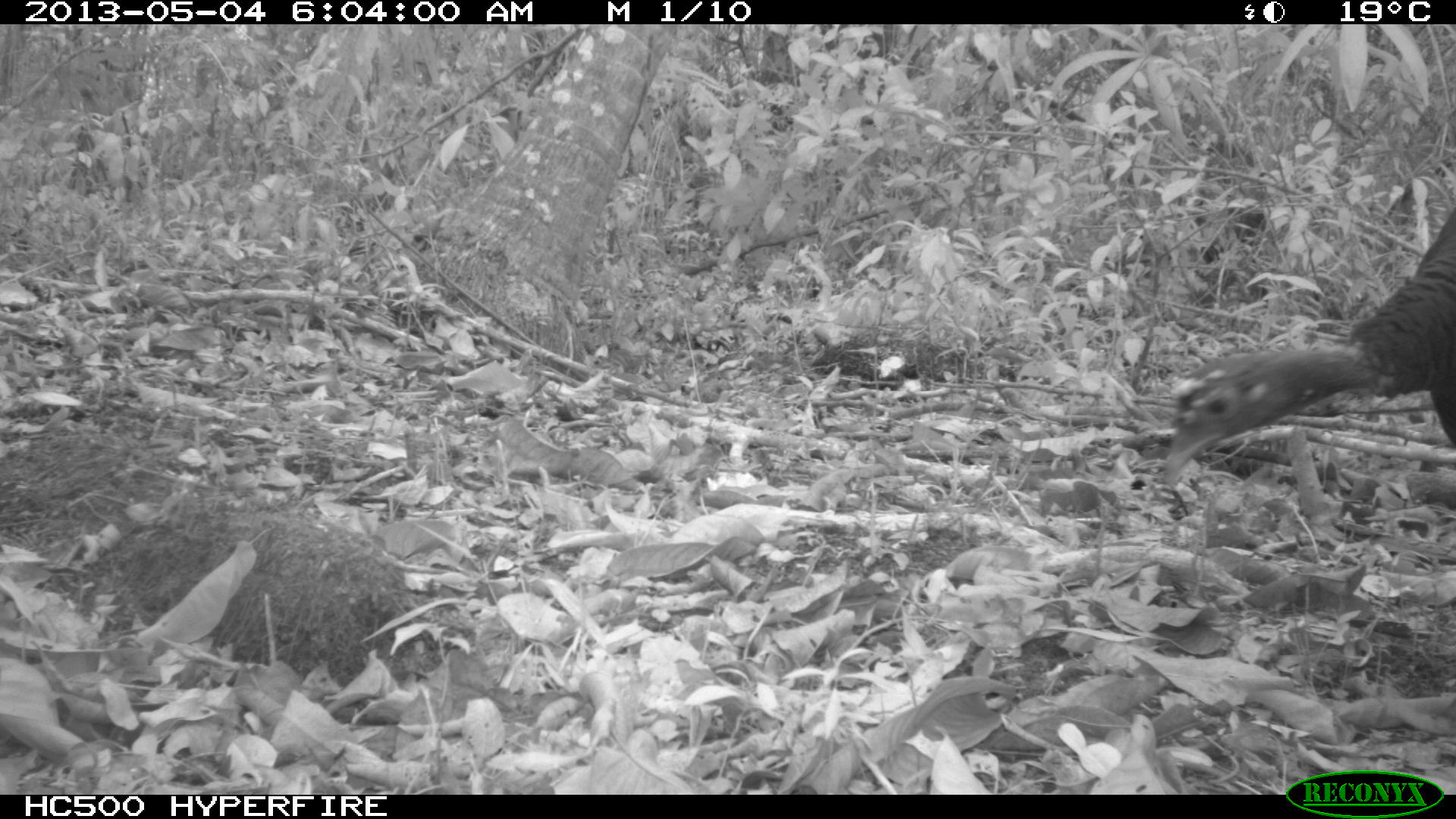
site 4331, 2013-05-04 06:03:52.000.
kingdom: Animalia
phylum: Chordata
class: Aves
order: Galliformes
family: Phasianidae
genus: Meleagris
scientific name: Meleagris ocellata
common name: ocellated turkey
Meleagris ocellata (ocellated turkey), count 1, sex female.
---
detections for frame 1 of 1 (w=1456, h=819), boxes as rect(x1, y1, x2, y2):
meleagris ocellata: rect(1162, 207, 1456, 482)